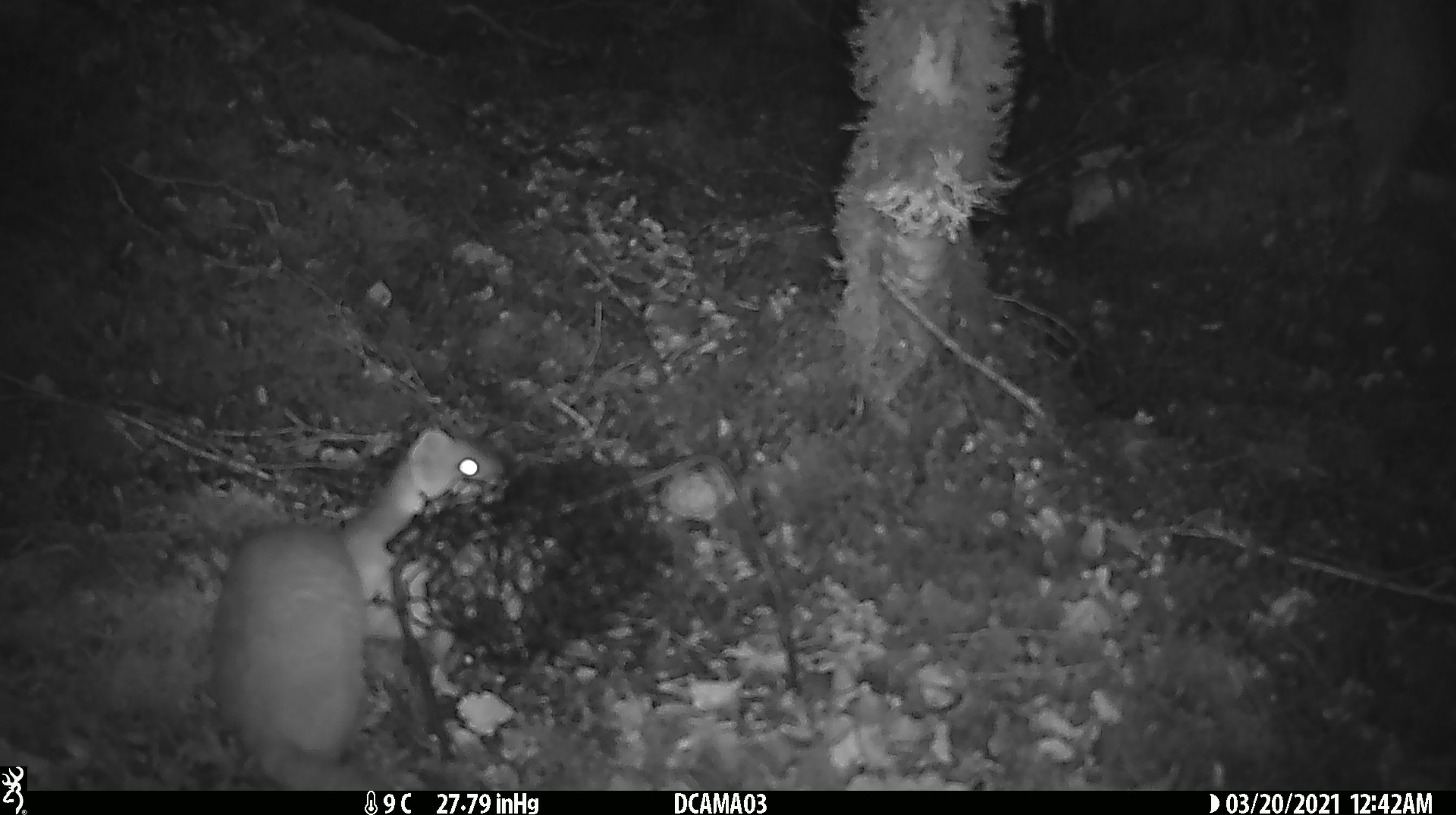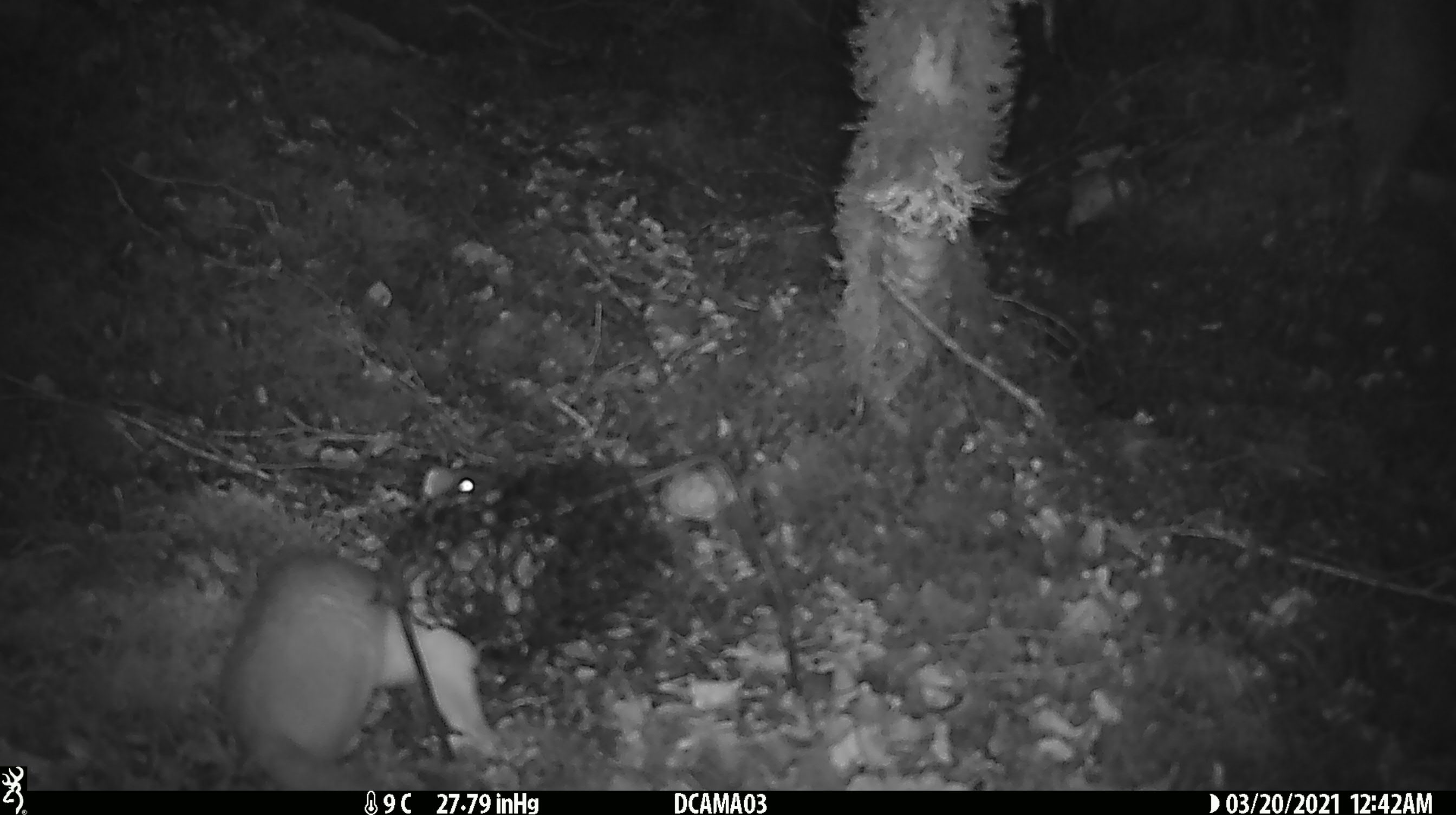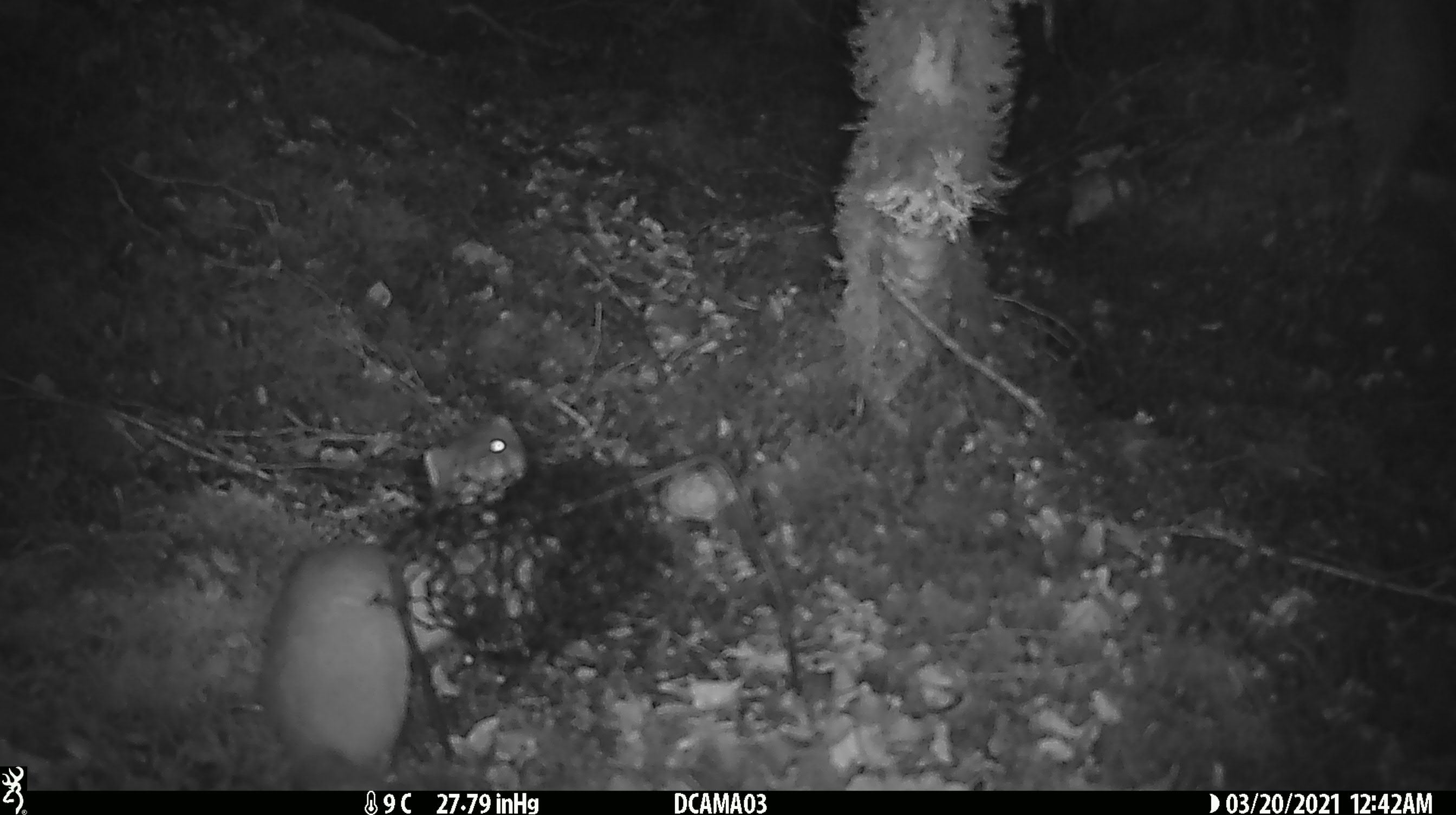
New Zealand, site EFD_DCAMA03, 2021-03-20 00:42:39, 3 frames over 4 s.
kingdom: Animalia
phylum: Chordata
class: Mammalia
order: Carnivora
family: Mustelidae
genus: Mustela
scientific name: Mustela erminea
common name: stoat